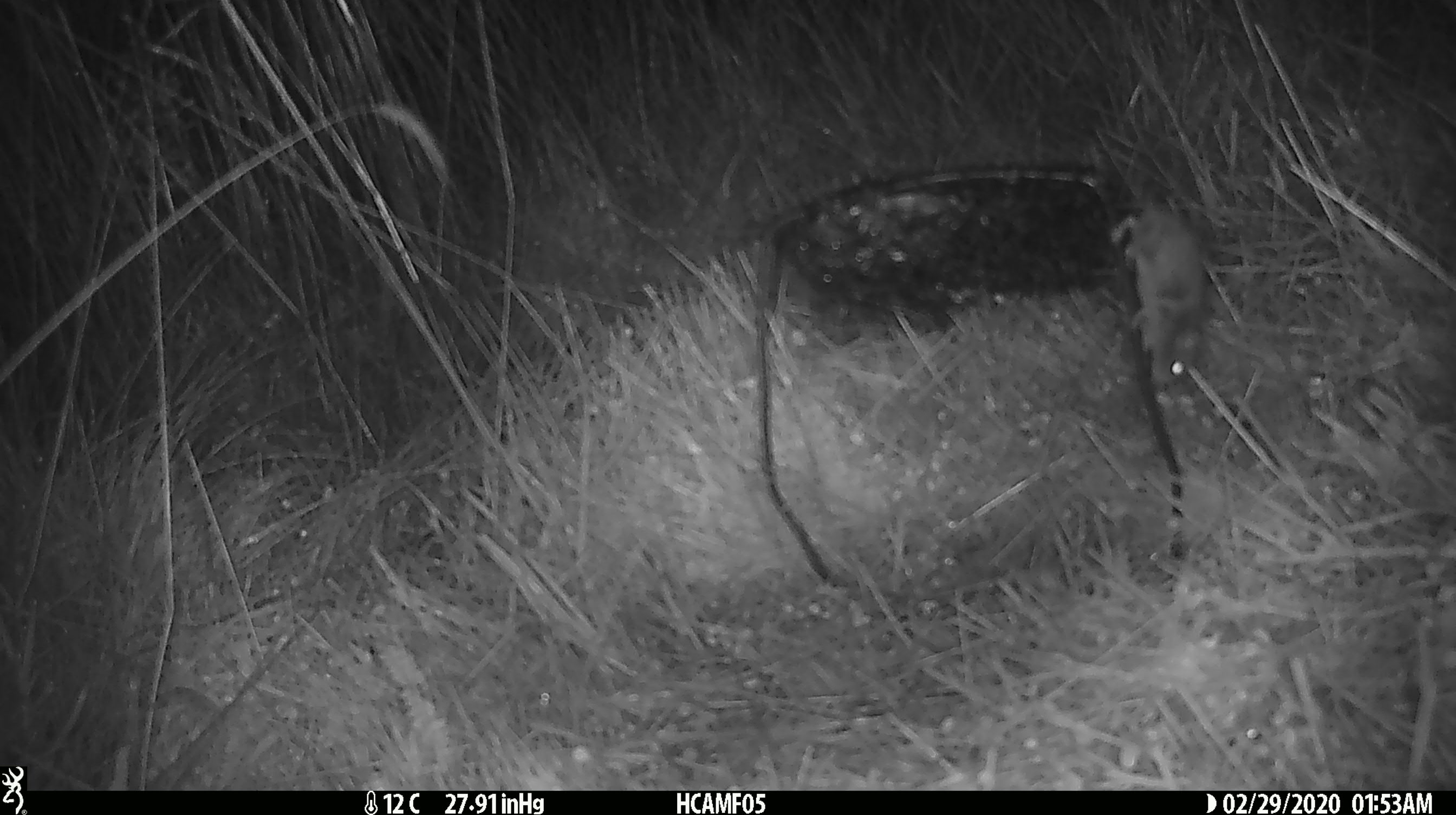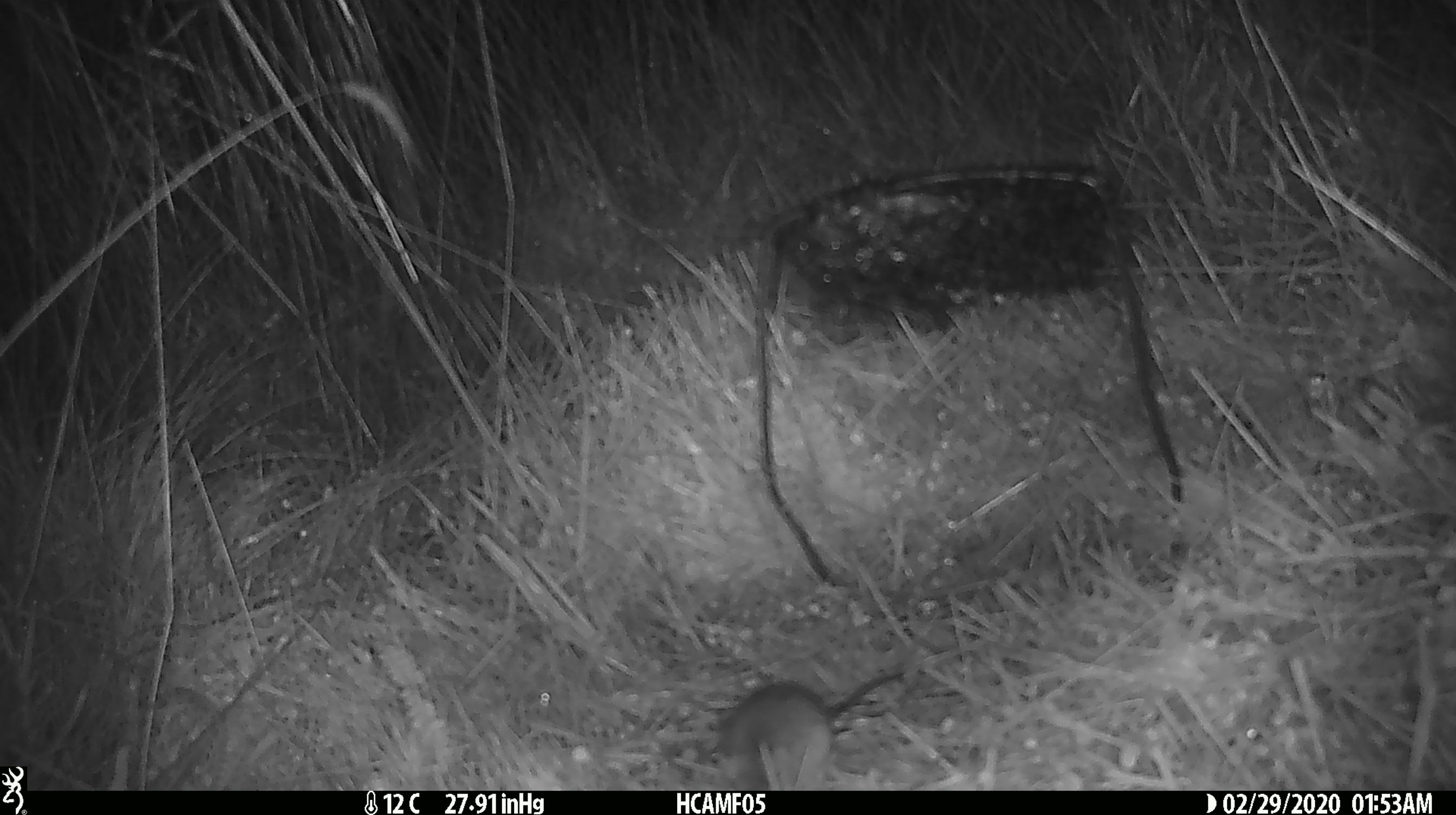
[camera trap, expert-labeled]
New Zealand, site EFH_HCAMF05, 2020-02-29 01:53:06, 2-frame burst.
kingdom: Animalia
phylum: Chordata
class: Mammalia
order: Rodentia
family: Muridae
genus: Mus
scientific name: Mus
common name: mouse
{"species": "mouse (Mus)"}